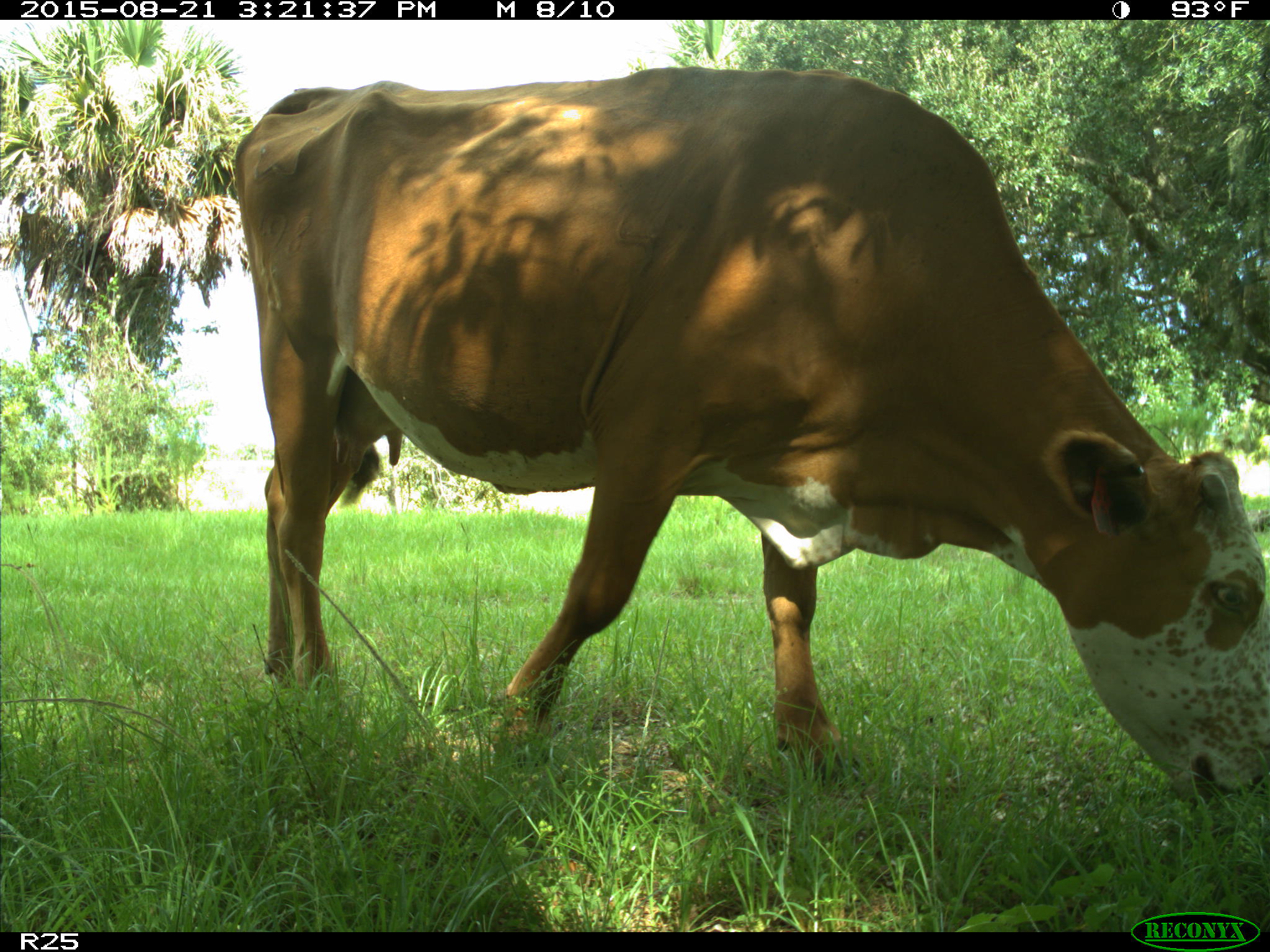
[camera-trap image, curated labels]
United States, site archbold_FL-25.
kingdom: Animalia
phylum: Chordata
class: Mammalia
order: Artiodactyla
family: Bovidae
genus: Bos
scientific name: Bos taurus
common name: domestic cow